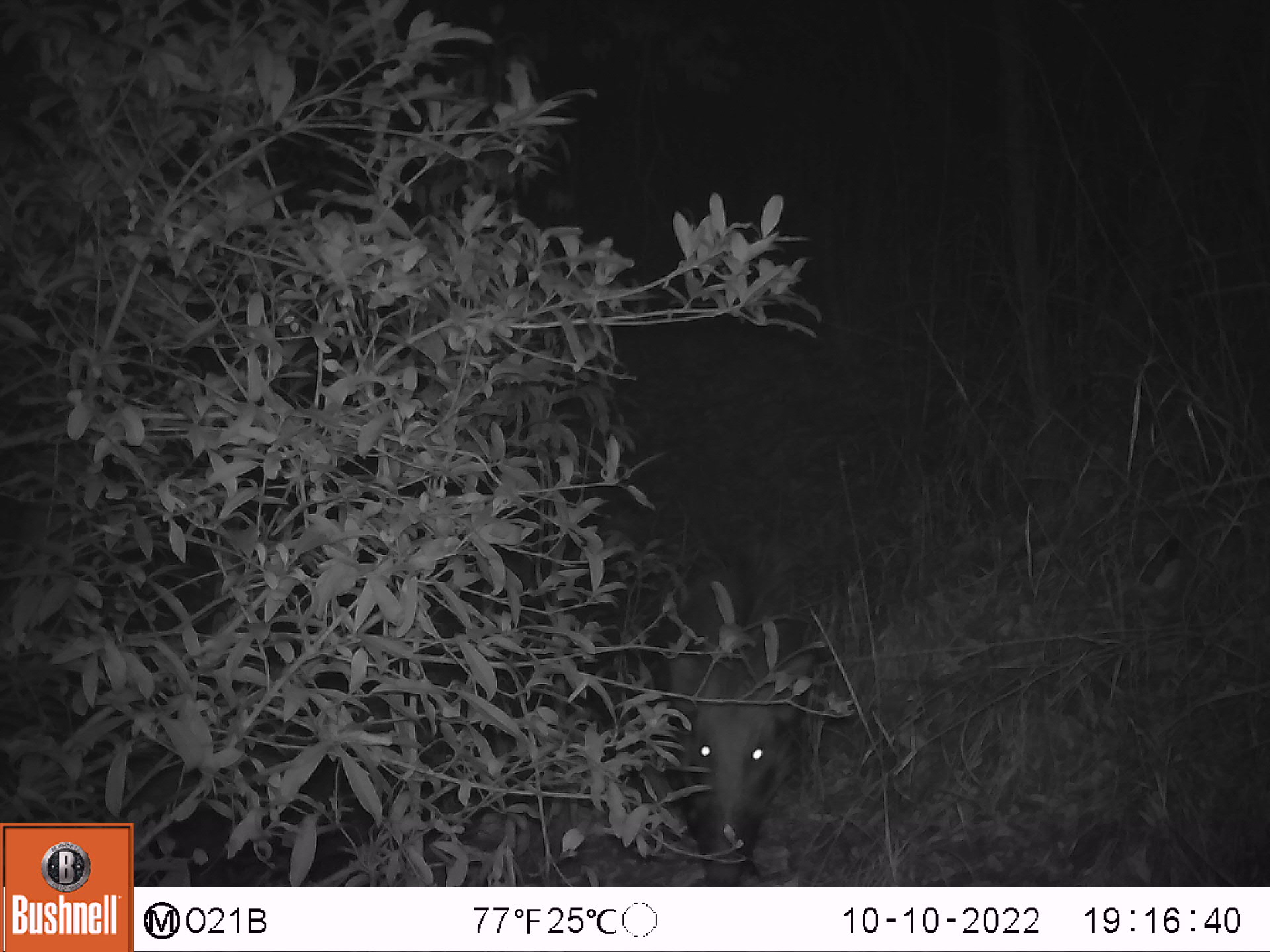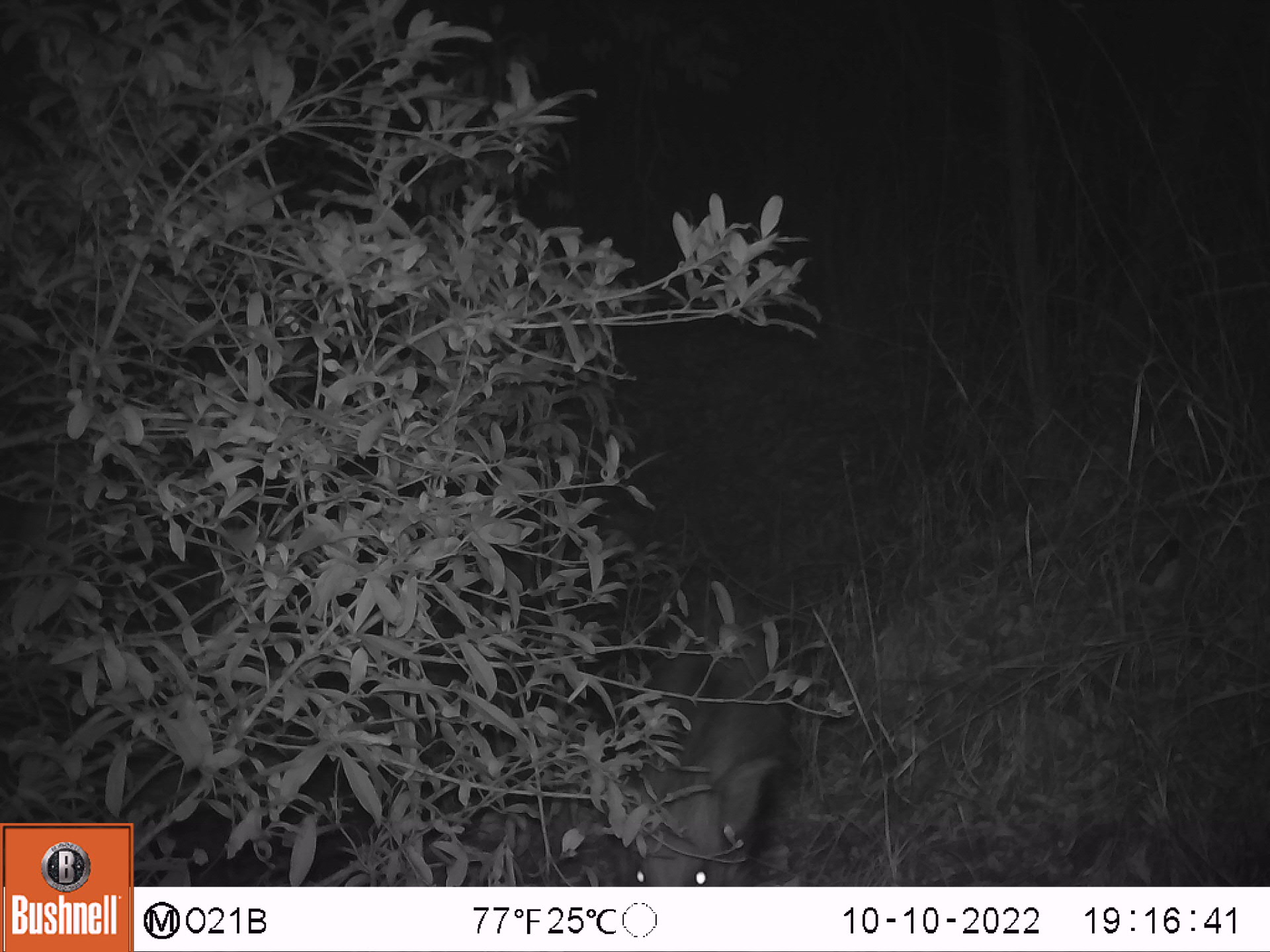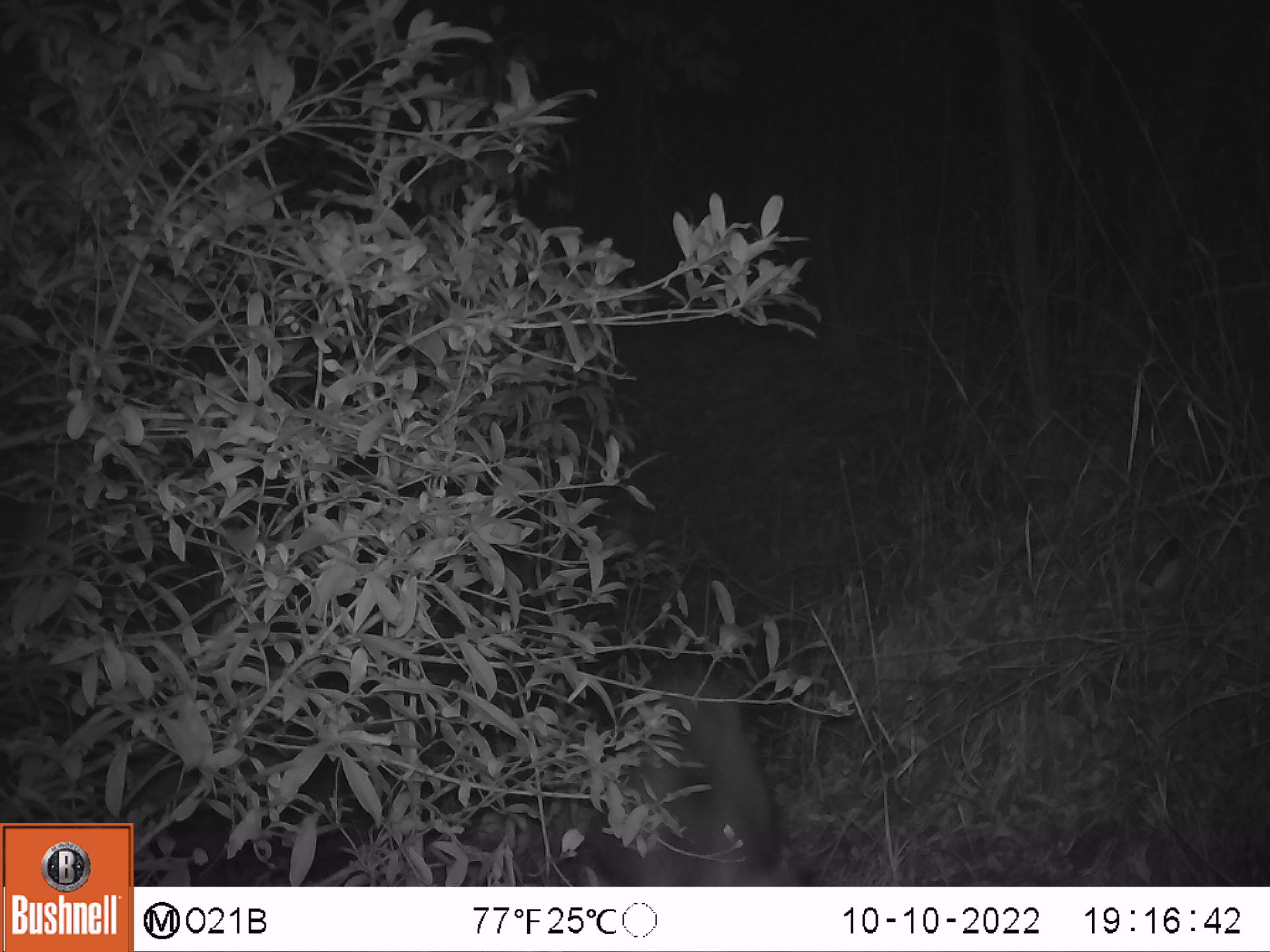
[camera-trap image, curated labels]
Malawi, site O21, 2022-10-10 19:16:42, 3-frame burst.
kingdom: Animalia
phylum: Chordata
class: Mammalia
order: Artiodactyla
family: Suidae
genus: Potamochoerus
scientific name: Potamochoerus larvatus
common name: bushpig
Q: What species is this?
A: Bushpig (Potamochoerus larvatus).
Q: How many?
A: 1.